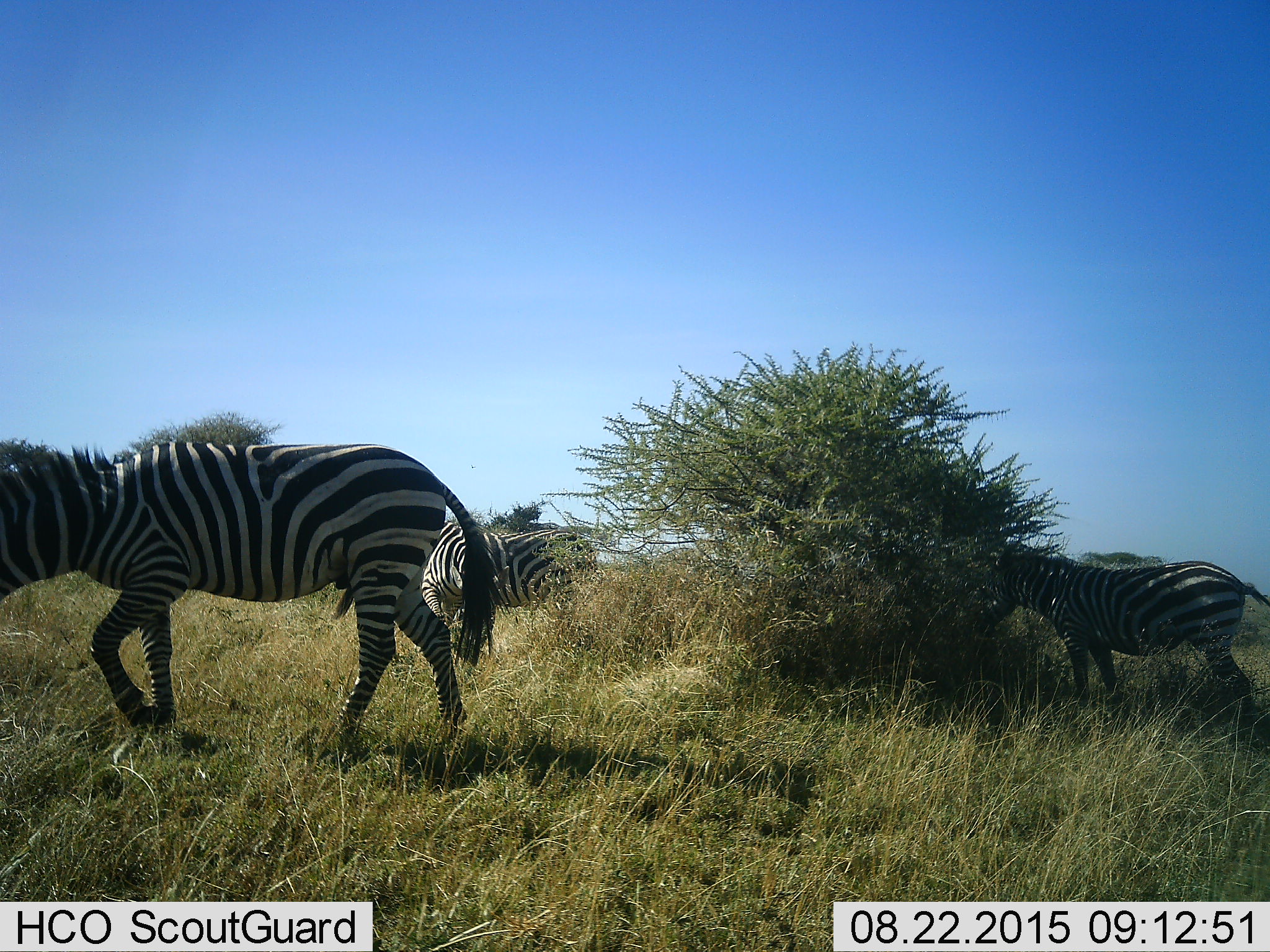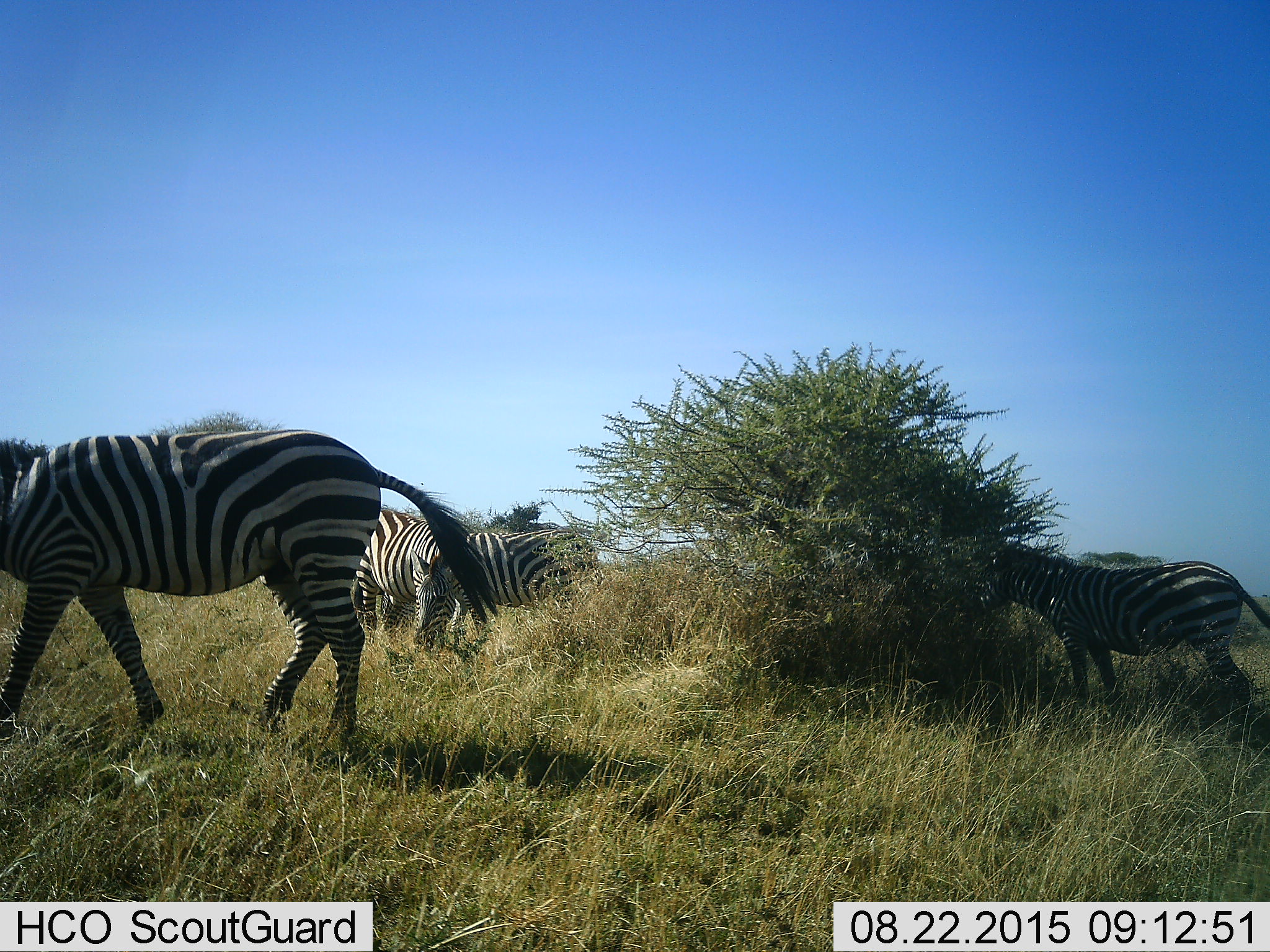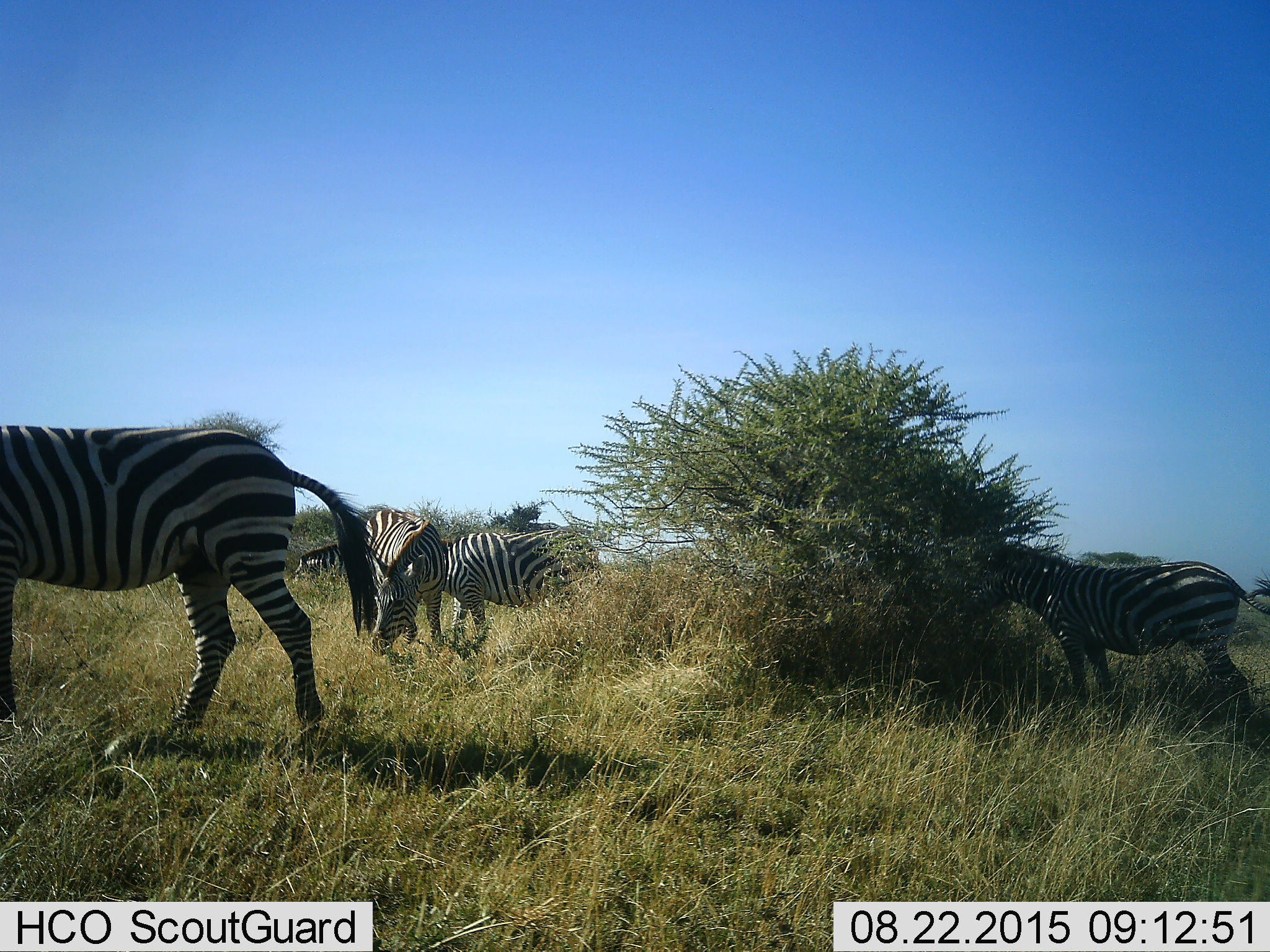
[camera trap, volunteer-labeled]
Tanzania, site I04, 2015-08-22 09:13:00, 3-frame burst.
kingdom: Animalia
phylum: Chordata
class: Mammalia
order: Perissodactyla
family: Equidae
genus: Equus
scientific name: Equus quagga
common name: plains zebra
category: zebra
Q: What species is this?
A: Zebra (plains zebra) (Equus quagga).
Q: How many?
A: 4.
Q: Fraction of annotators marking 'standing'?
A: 11%.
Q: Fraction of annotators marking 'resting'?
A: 0%.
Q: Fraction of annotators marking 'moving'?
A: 89%.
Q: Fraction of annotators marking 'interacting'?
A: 11%.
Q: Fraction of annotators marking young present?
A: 0%.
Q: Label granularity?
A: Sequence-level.